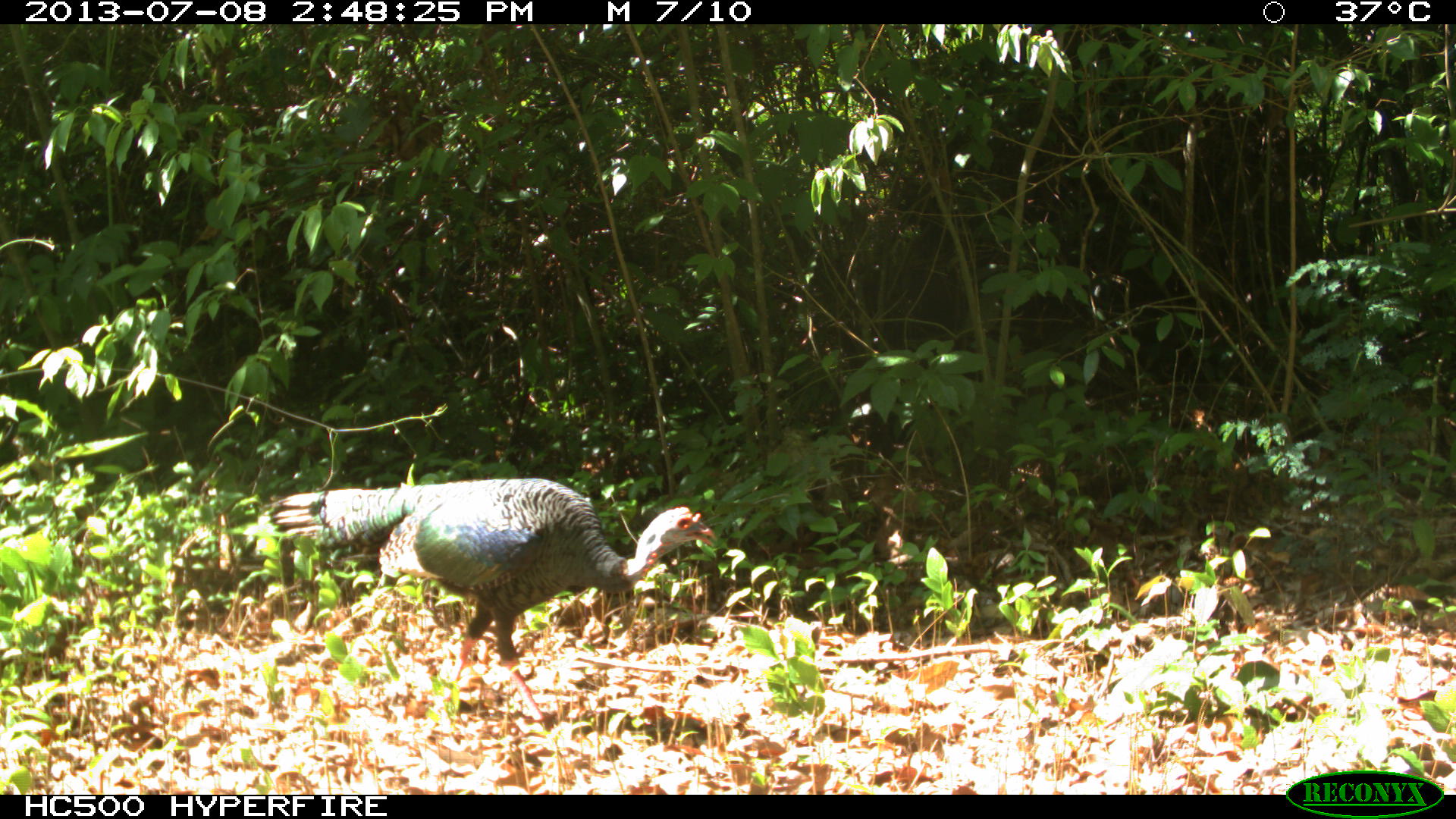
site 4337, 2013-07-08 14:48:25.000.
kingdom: Animalia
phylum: Chordata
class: Aves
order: Galliformes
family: Phasianidae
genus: Meleagris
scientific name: Meleagris ocellata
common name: ocellated turkey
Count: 1.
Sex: male.